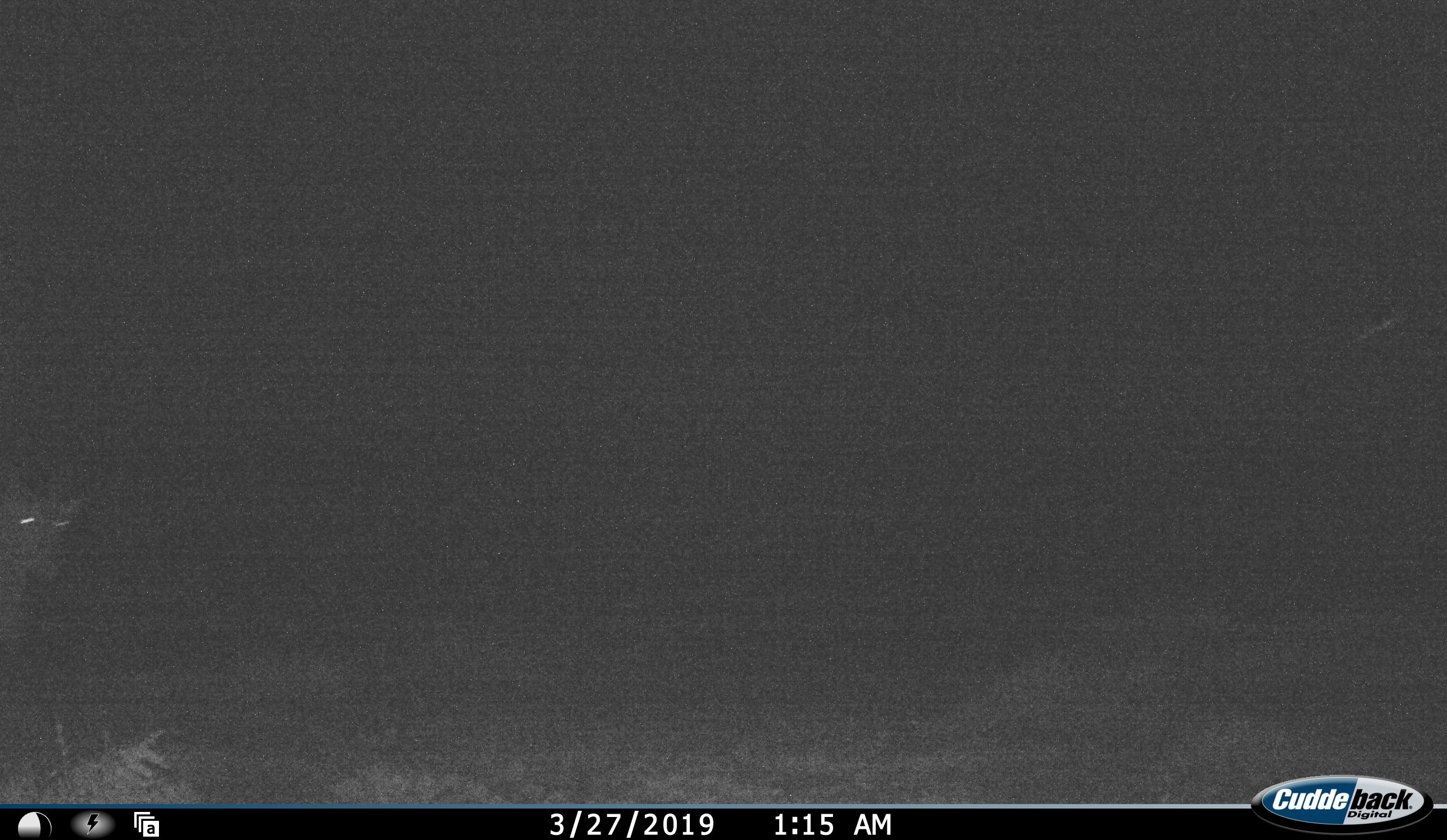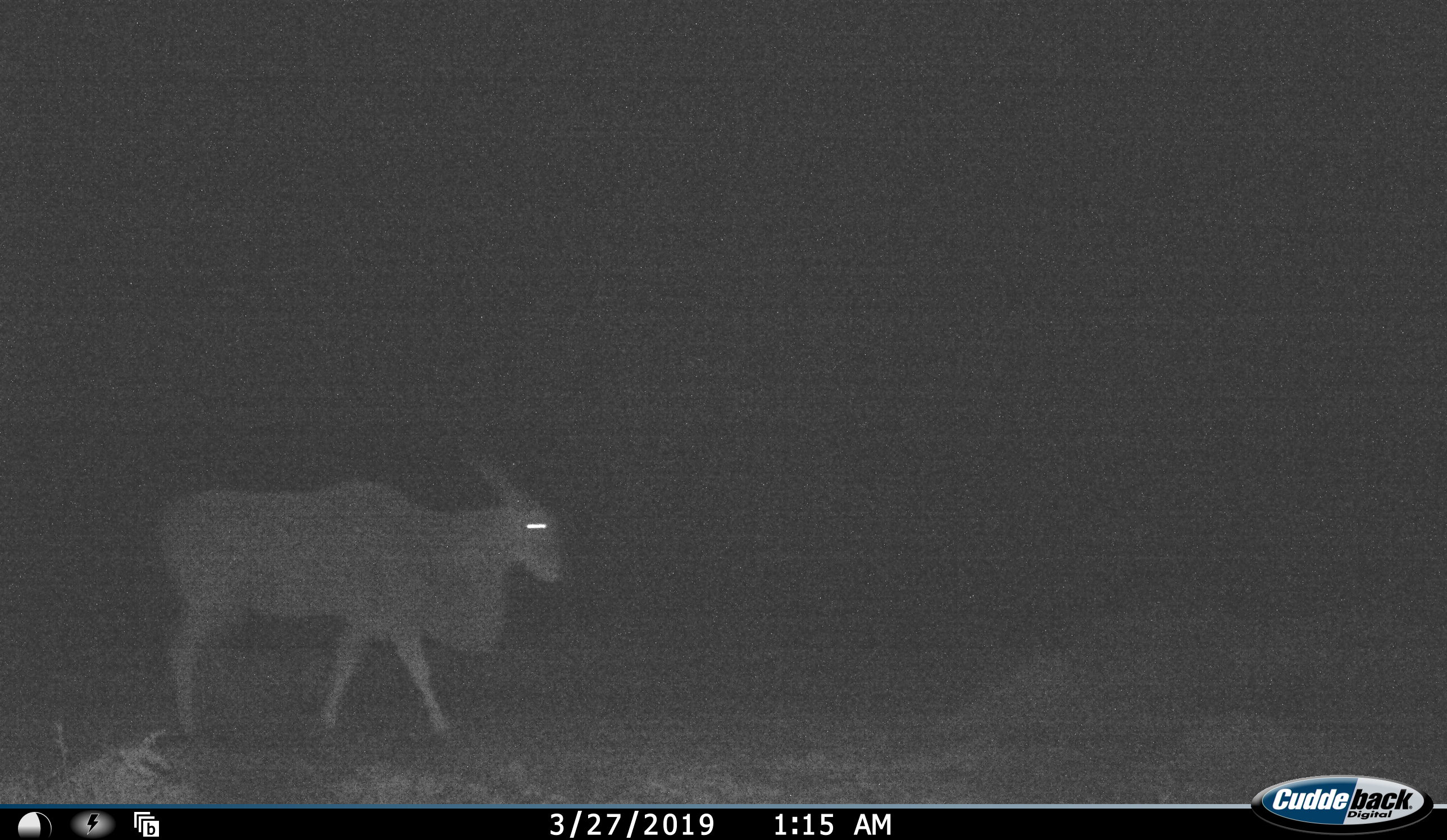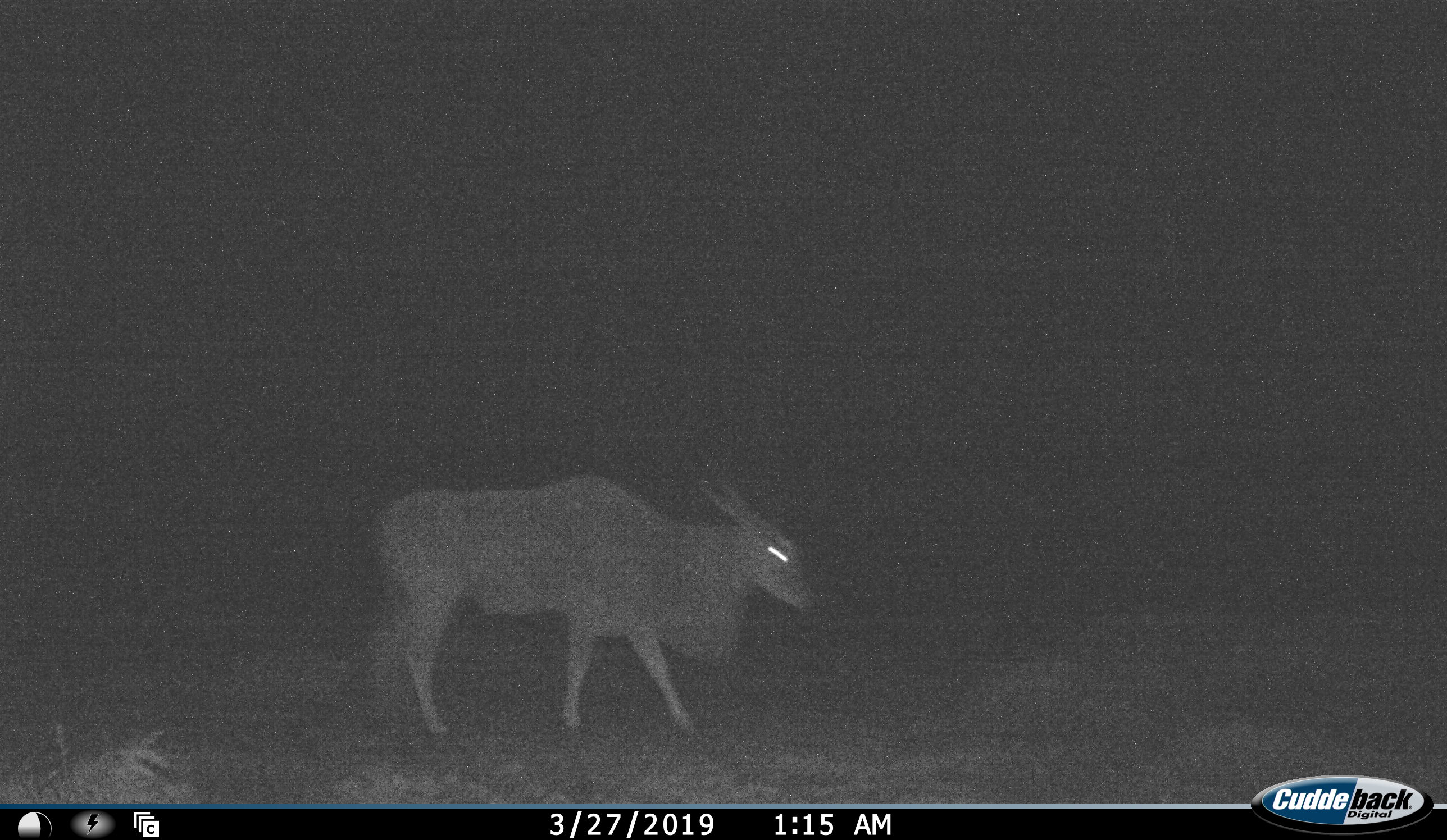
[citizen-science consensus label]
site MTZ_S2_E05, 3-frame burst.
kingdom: Animalia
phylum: Chordata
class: Mammalia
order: Artiodactyla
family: Bovidae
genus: Tragelaphus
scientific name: Tragelaphus oryx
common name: eland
Eland (Tragelaphus oryx), count 1. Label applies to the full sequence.